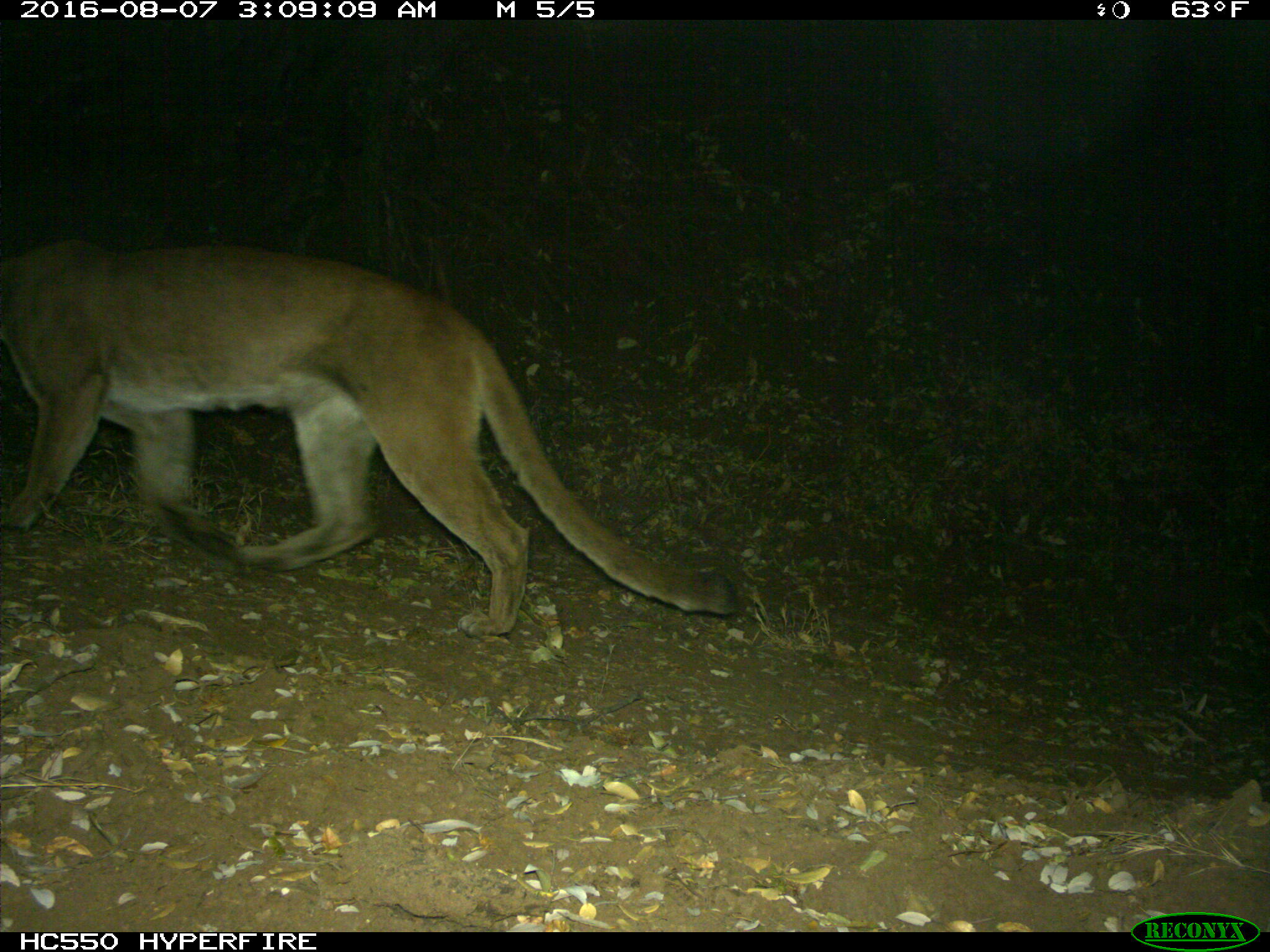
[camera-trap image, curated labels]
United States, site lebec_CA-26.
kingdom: Animalia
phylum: Chordata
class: Mammalia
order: Carnivora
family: Felidae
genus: Puma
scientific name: Puma concolor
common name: mountain lion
Puma concolor (mountain lion).